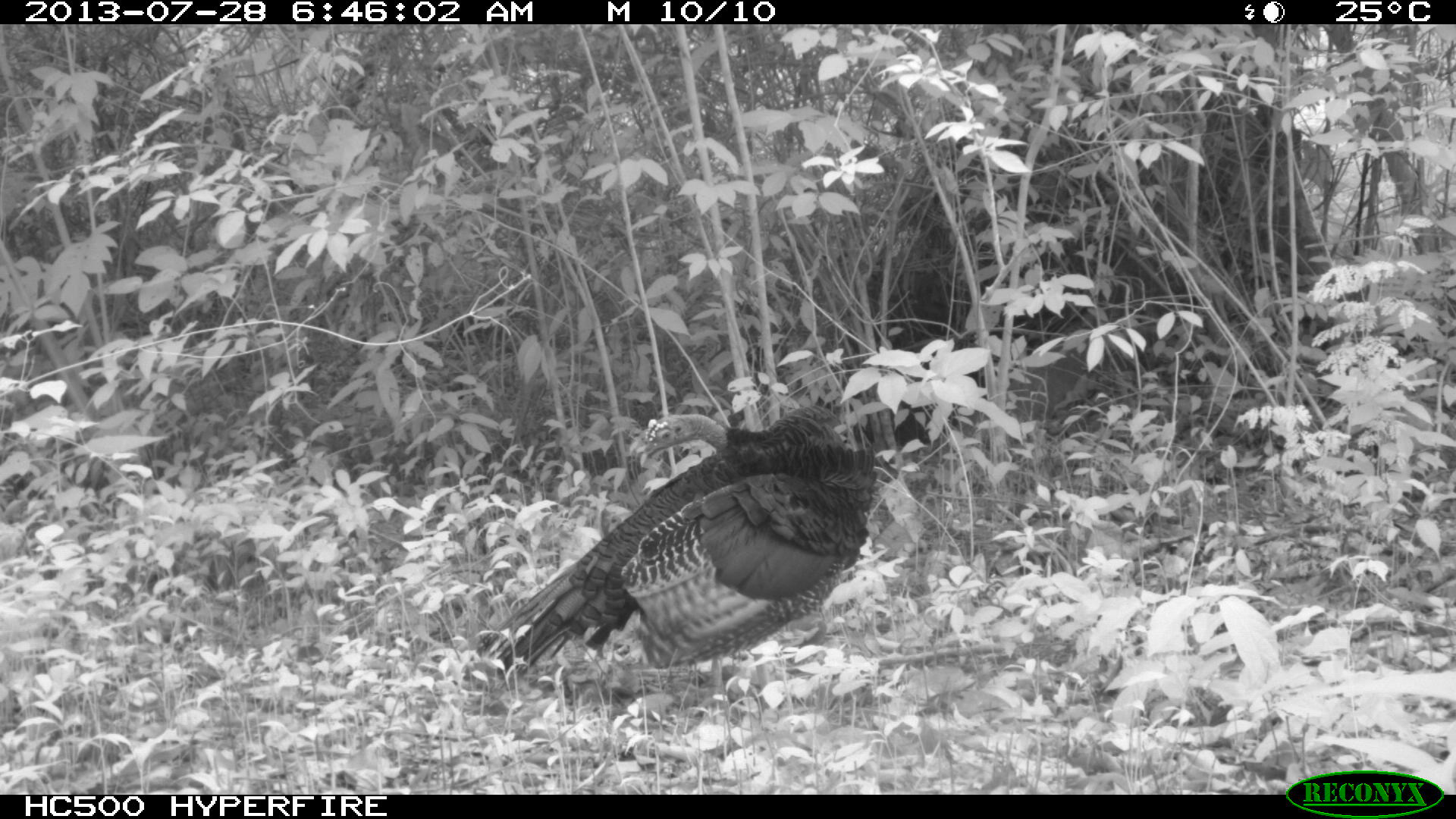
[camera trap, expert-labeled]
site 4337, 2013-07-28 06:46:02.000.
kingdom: Animalia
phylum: Chordata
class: Aves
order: Galliformes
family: Phasianidae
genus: Meleagris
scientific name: Meleagris ocellata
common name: ocellated turkey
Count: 1.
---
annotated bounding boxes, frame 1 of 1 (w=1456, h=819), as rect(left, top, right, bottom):
meleagris ocellata: rect(459, 404, 878, 722)